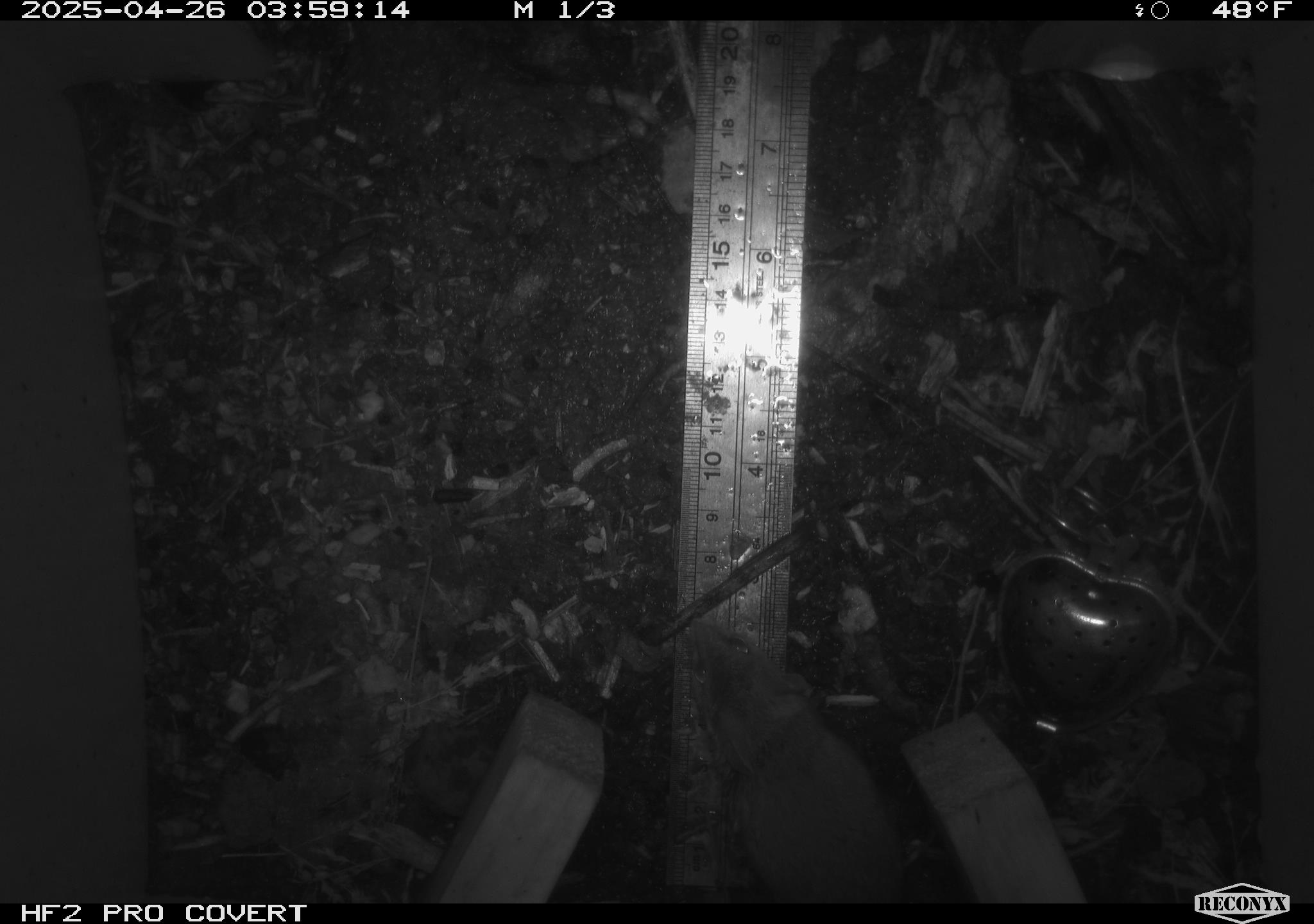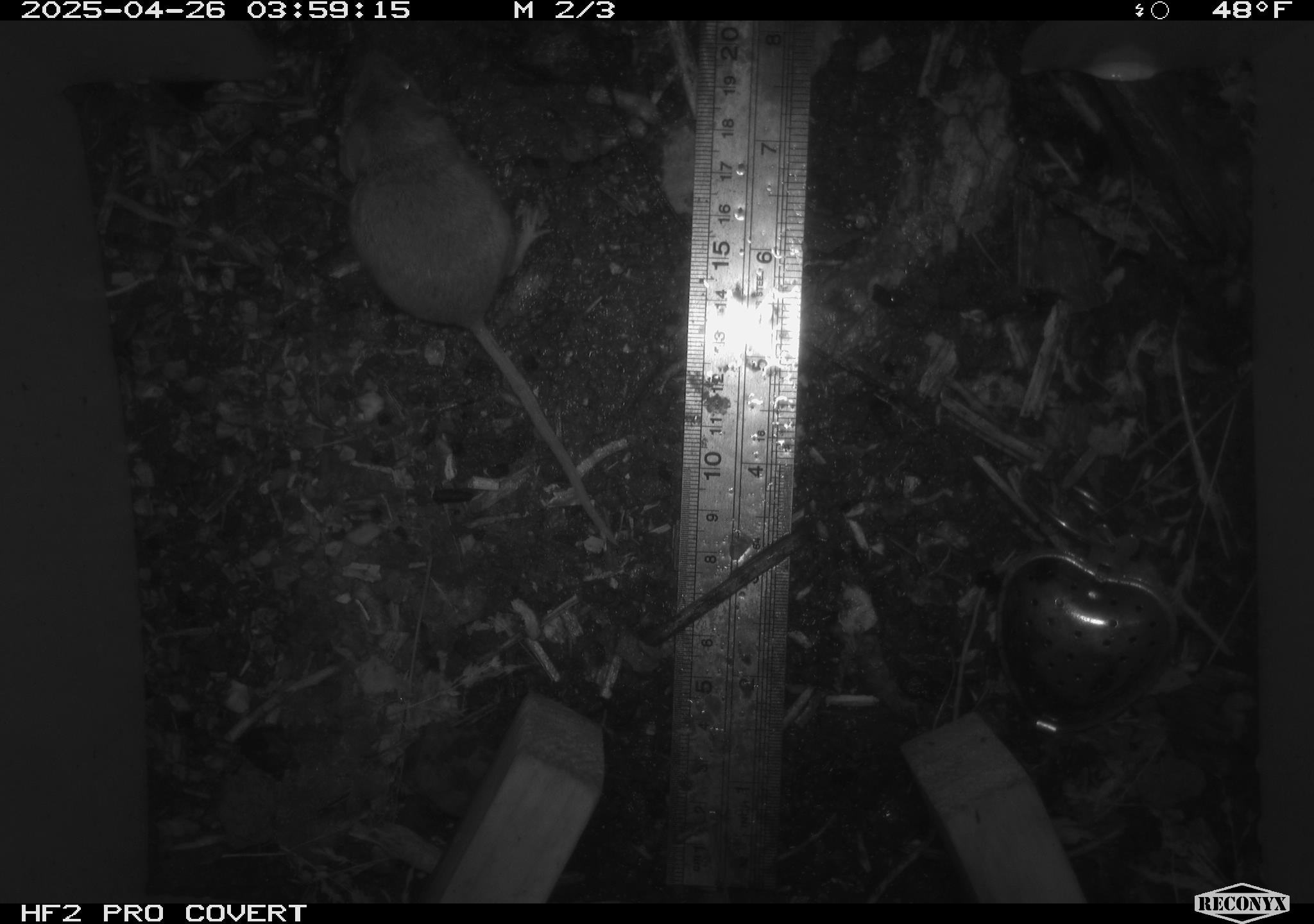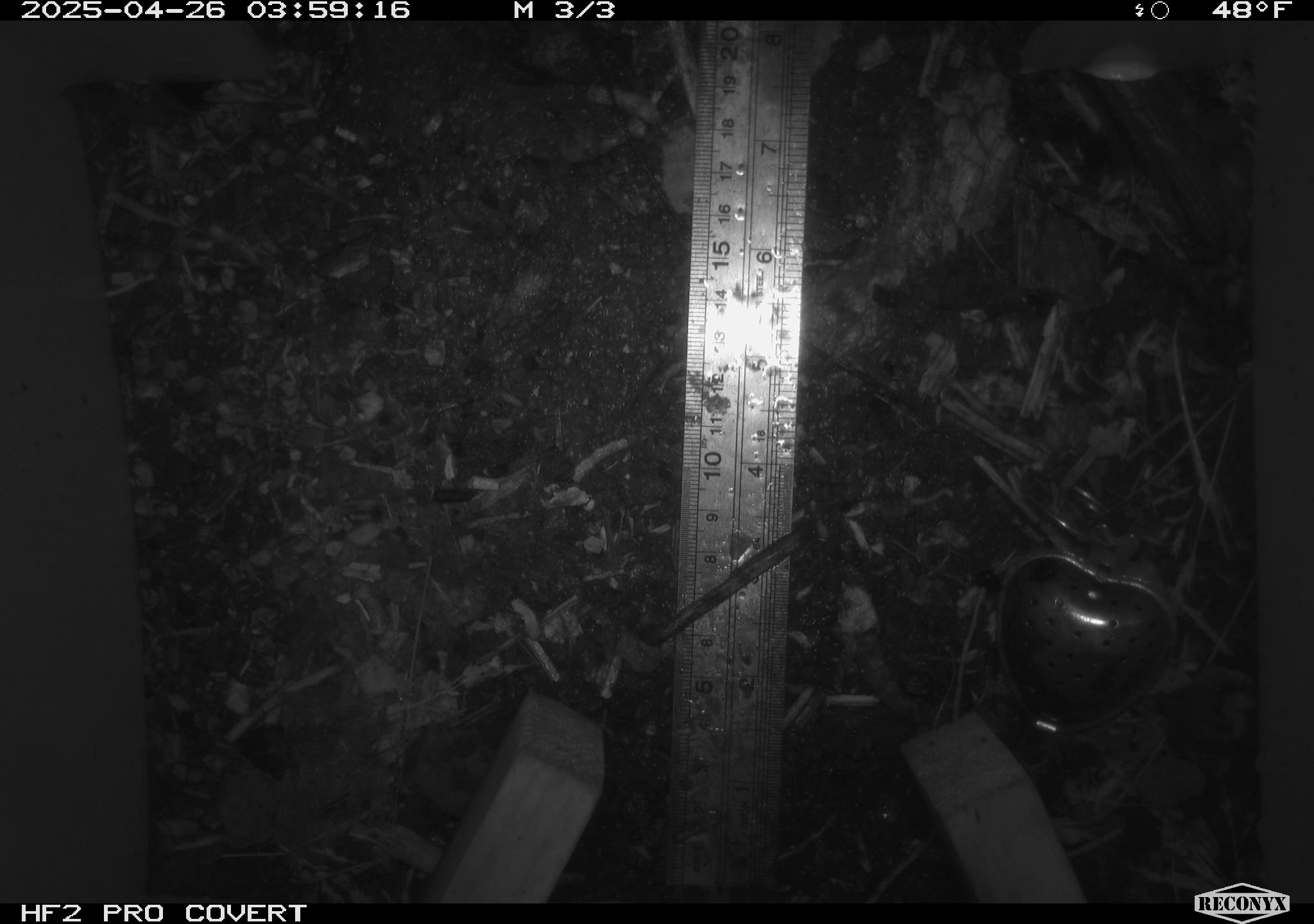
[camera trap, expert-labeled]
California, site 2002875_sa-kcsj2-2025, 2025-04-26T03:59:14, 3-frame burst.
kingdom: Animalia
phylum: Chordata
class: Mammalia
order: Rodentia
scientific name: Rodentia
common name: rodent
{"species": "rodent (Rodentia)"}